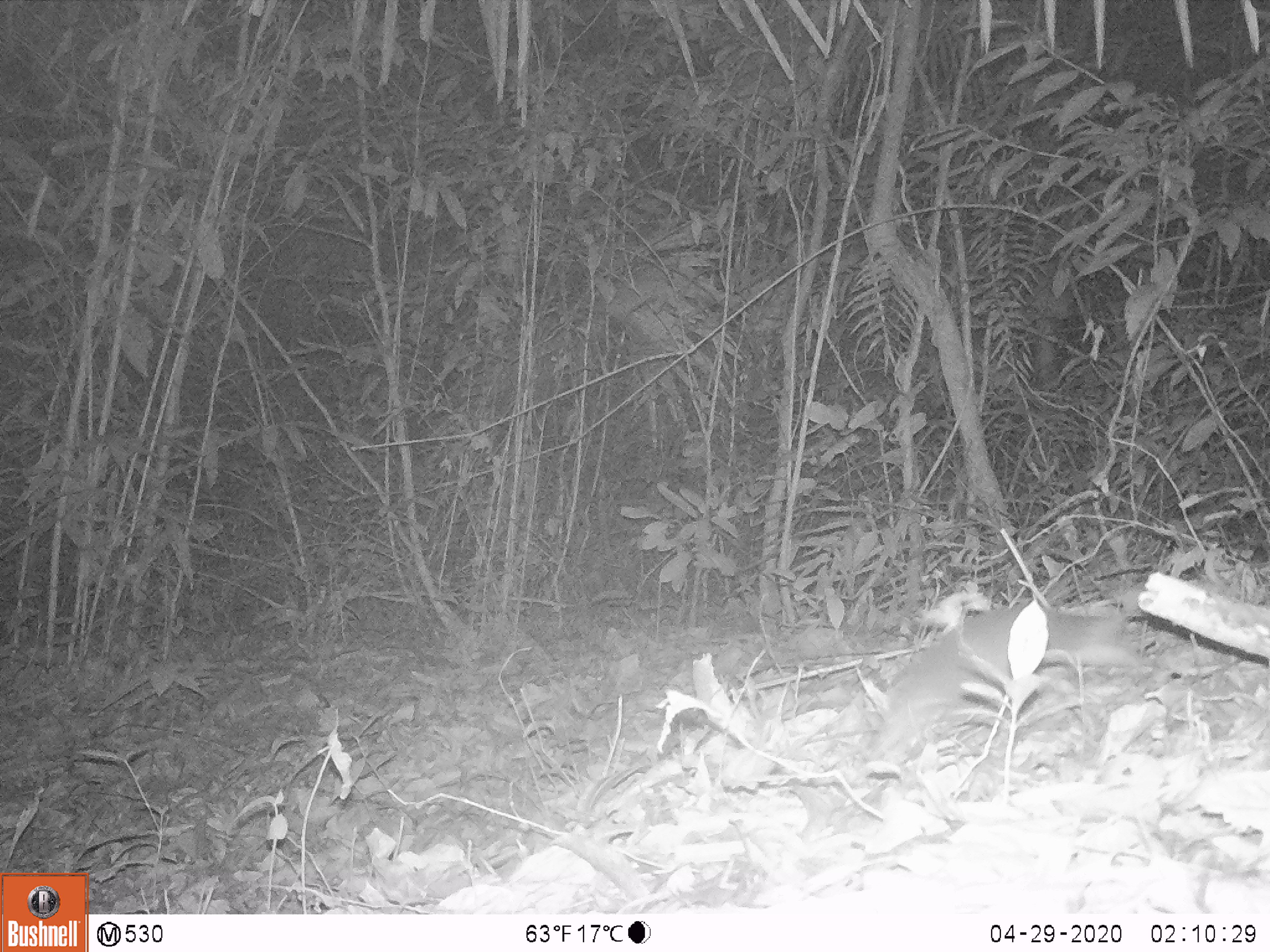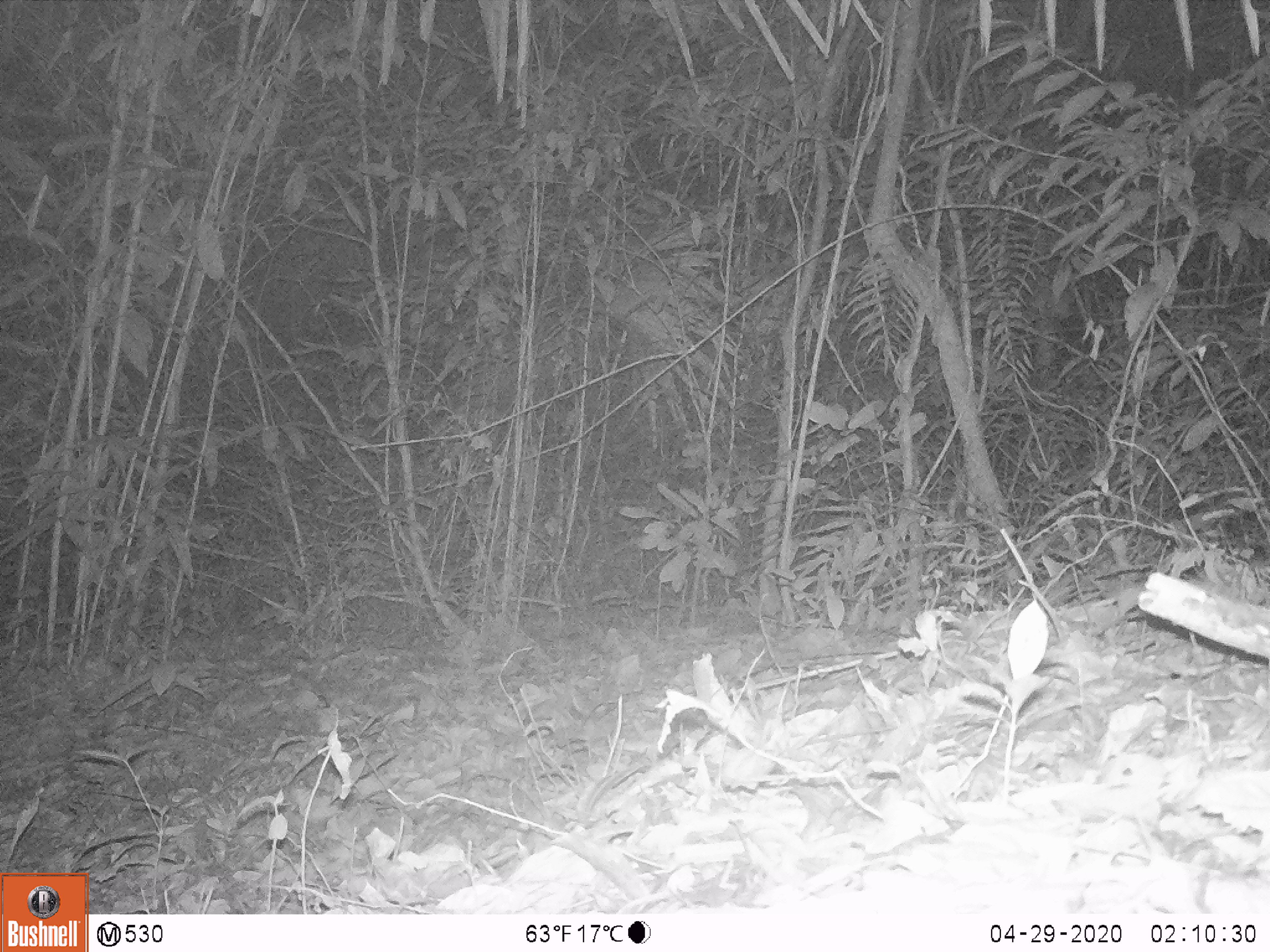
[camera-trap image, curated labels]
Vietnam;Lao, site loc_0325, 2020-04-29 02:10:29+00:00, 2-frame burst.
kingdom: Animalia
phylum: Chordata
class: Mammalia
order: Carnivora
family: Mustelidae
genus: Melogale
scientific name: Melogale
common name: ferret badger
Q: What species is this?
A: Ferret badger (Melogale).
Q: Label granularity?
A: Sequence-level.